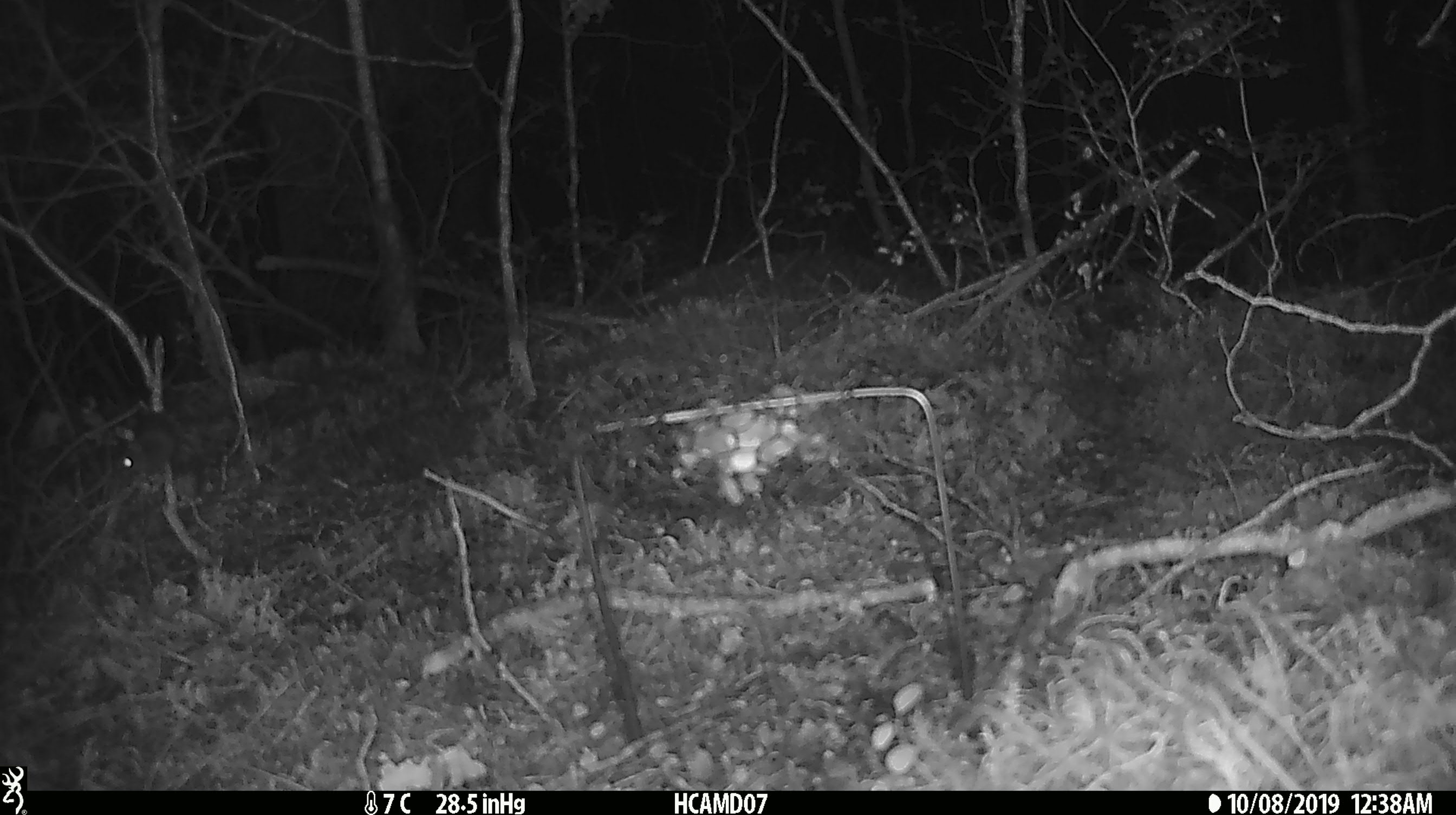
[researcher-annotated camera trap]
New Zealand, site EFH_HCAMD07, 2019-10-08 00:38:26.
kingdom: Animalia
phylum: Chordata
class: Mammalia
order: Rodentia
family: Muridae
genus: Mus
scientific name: Mus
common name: mouse